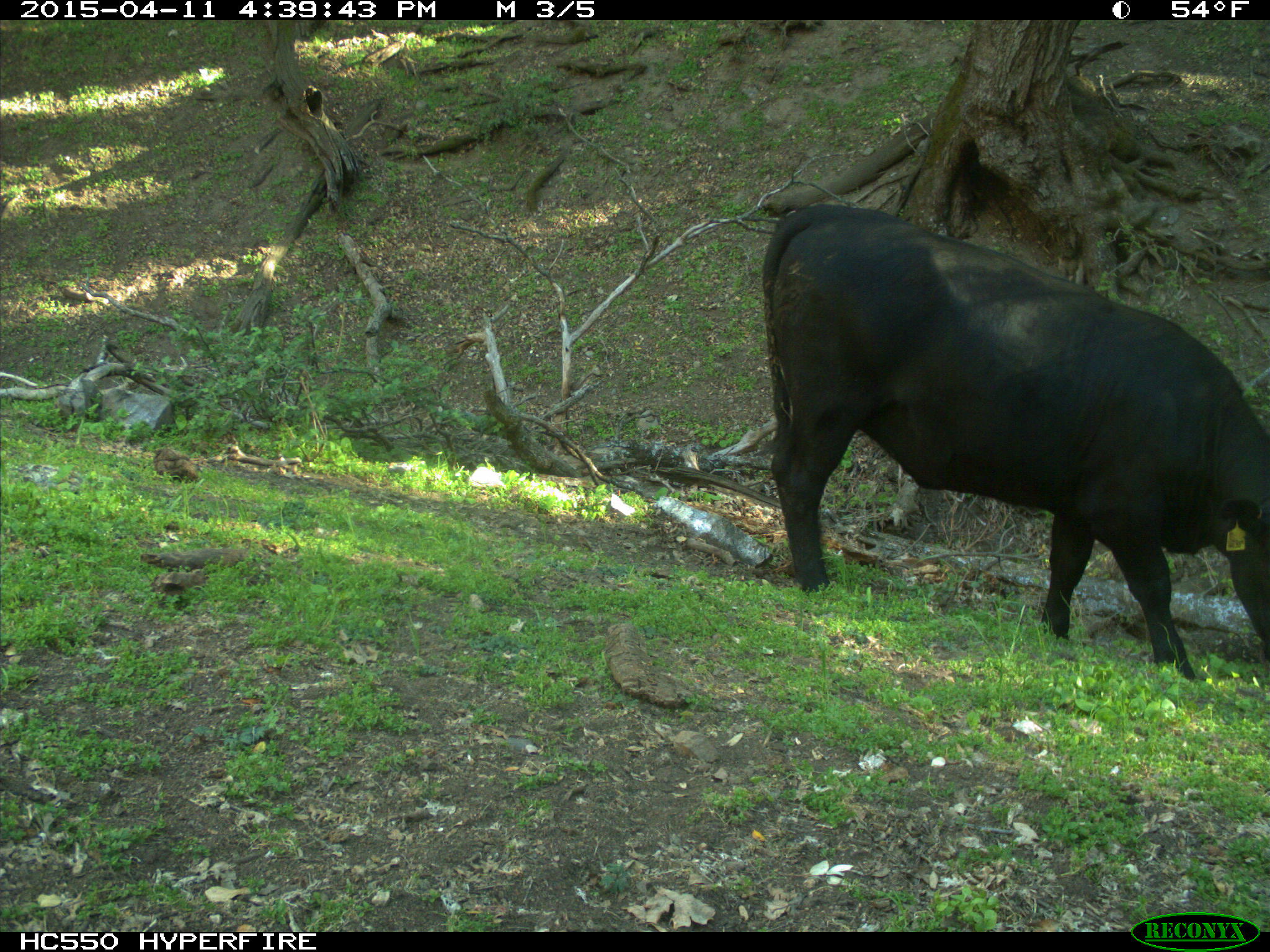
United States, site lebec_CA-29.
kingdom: Animalia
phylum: Chordata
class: Mammalia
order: Artiodactyla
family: Bovidae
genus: Bos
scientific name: Bos taurus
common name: domestic cow